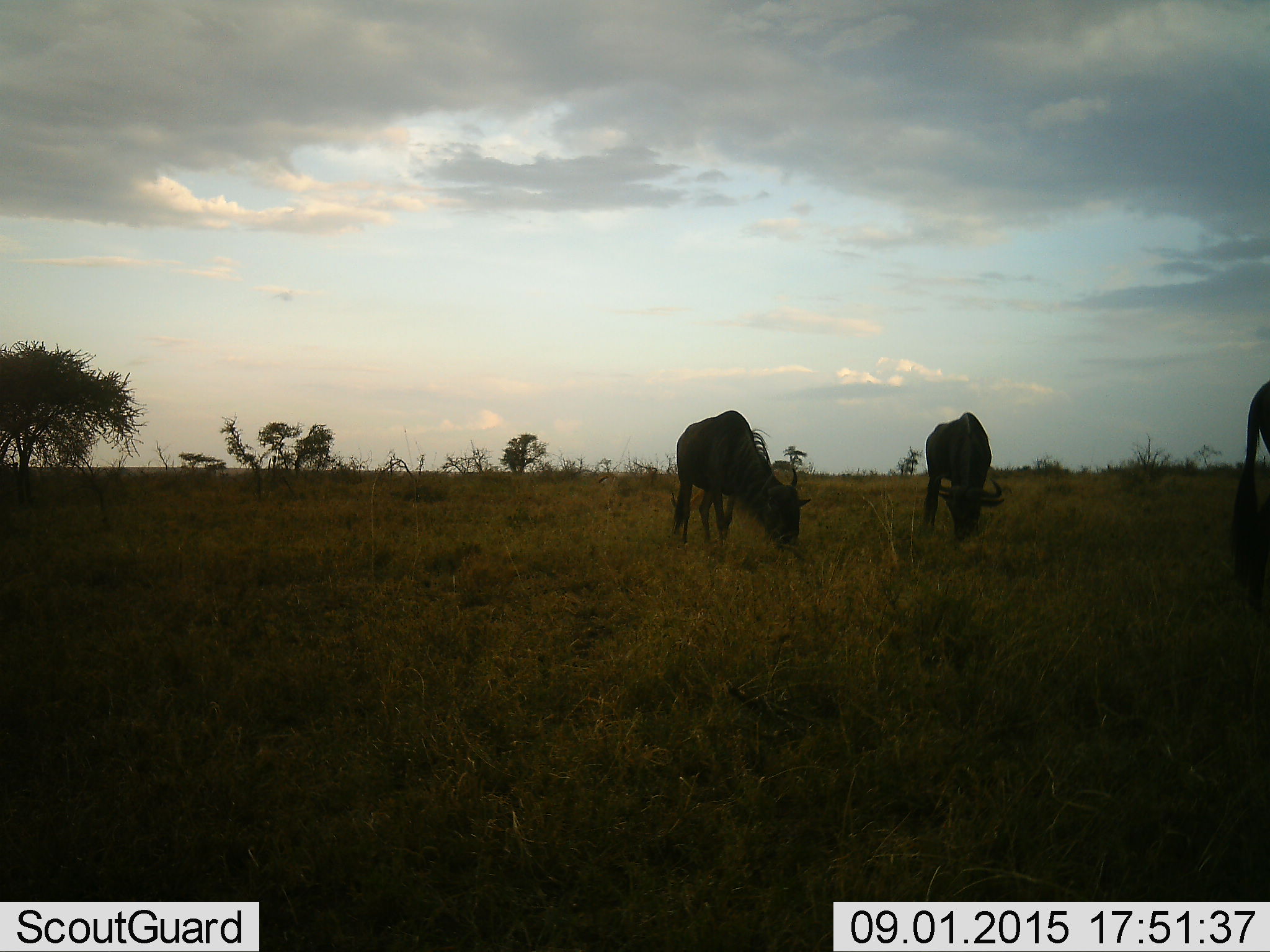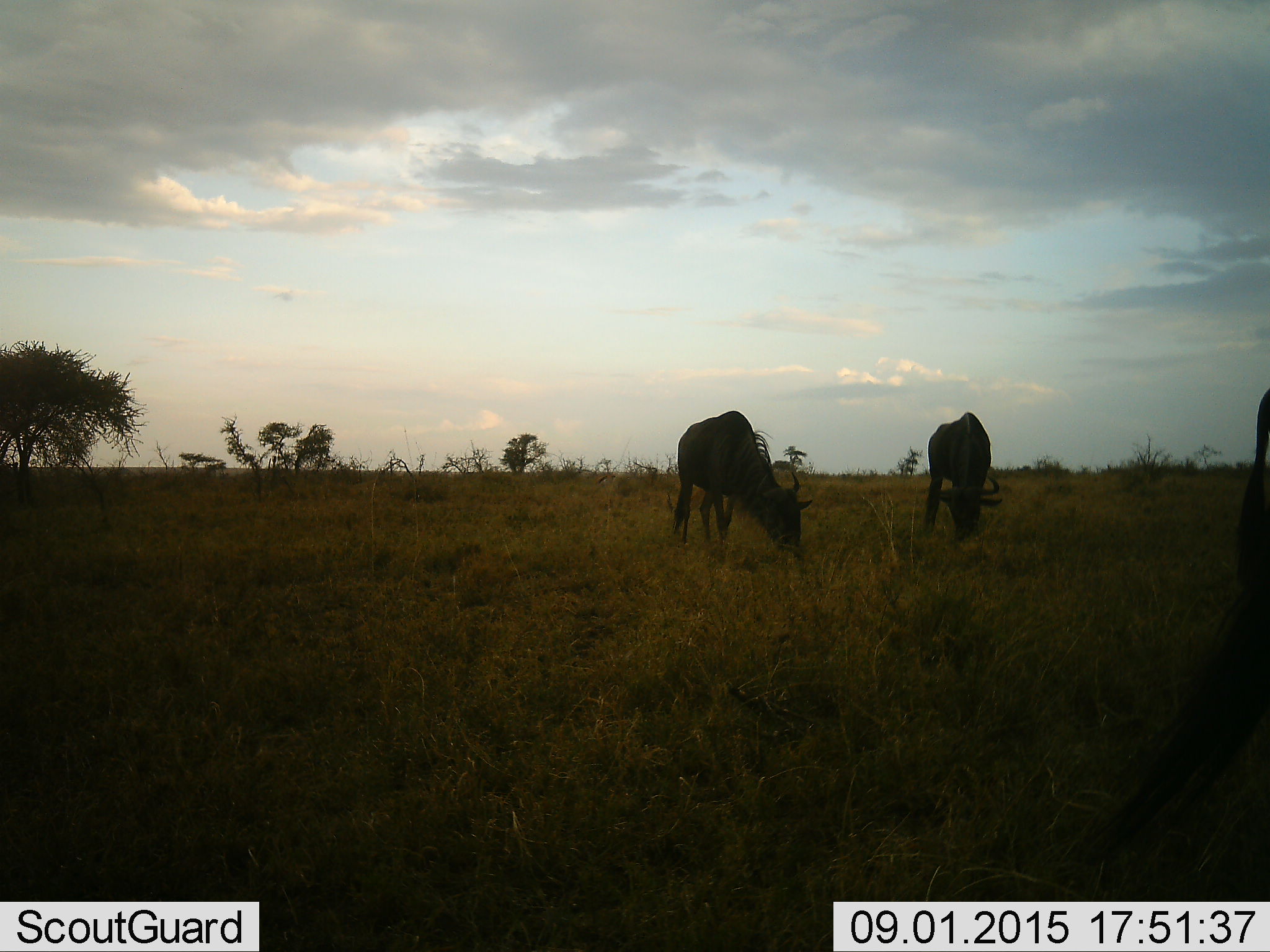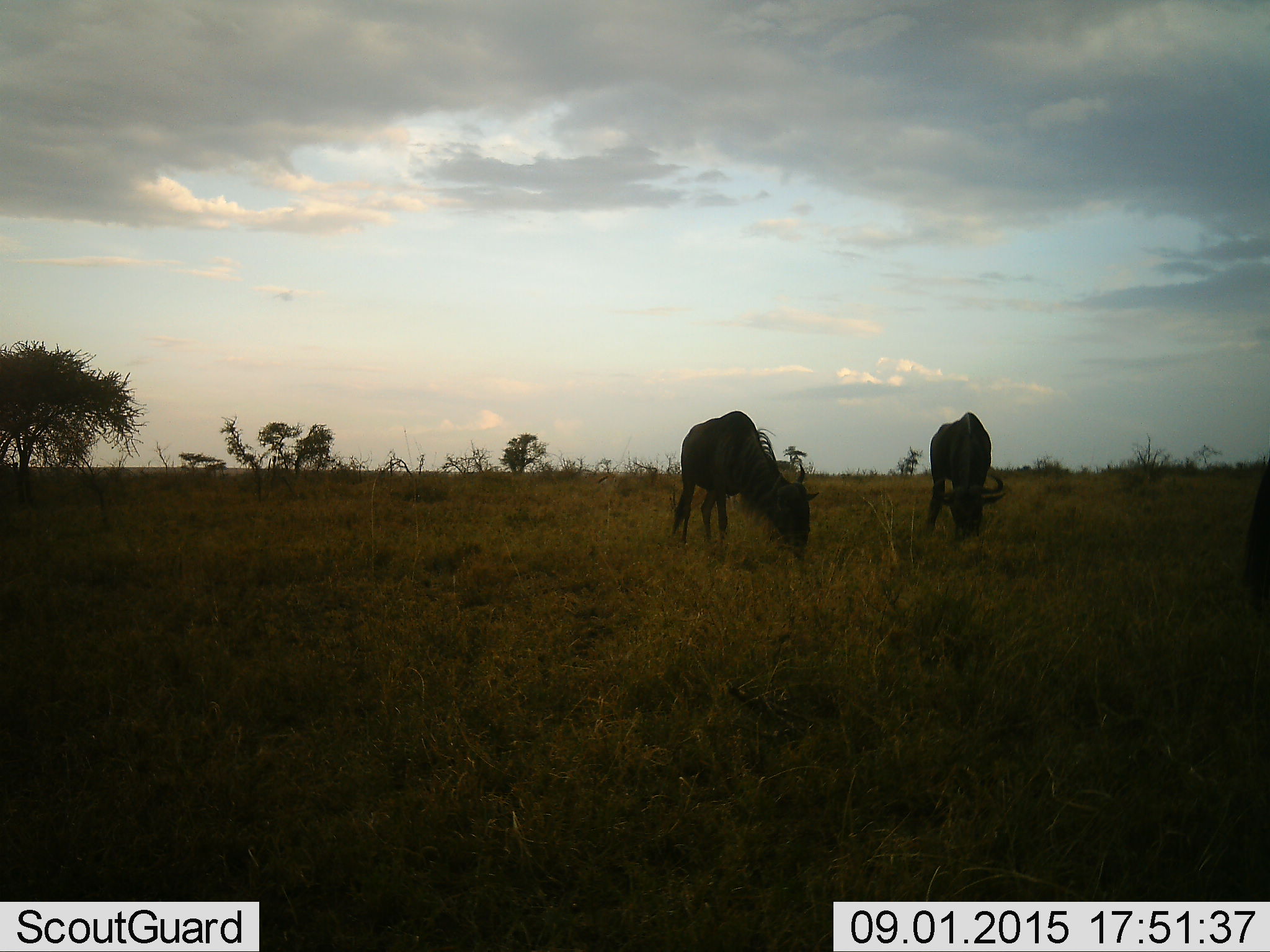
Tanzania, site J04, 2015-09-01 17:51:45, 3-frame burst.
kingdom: Animalia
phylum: Chordata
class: Mammalia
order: Artiodactyla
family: Bovidae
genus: Connochaetes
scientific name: Connochaetes taurinus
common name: blue wildebeest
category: wildebeest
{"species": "wildebeest (blue wildebeest) (Connochaetes taurinus)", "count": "3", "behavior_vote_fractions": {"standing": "20%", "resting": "0%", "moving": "20%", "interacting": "0%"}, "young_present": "0%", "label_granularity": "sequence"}